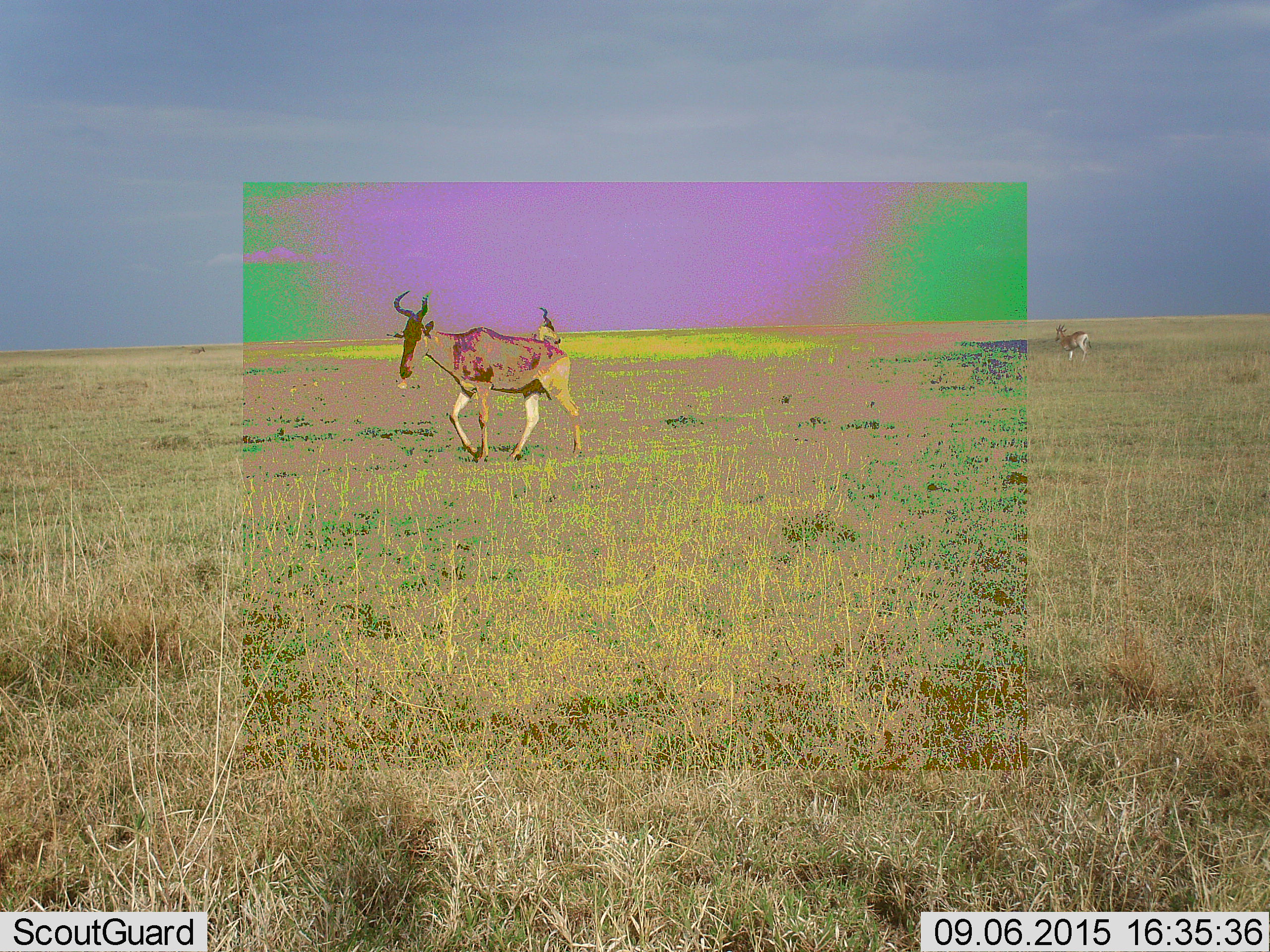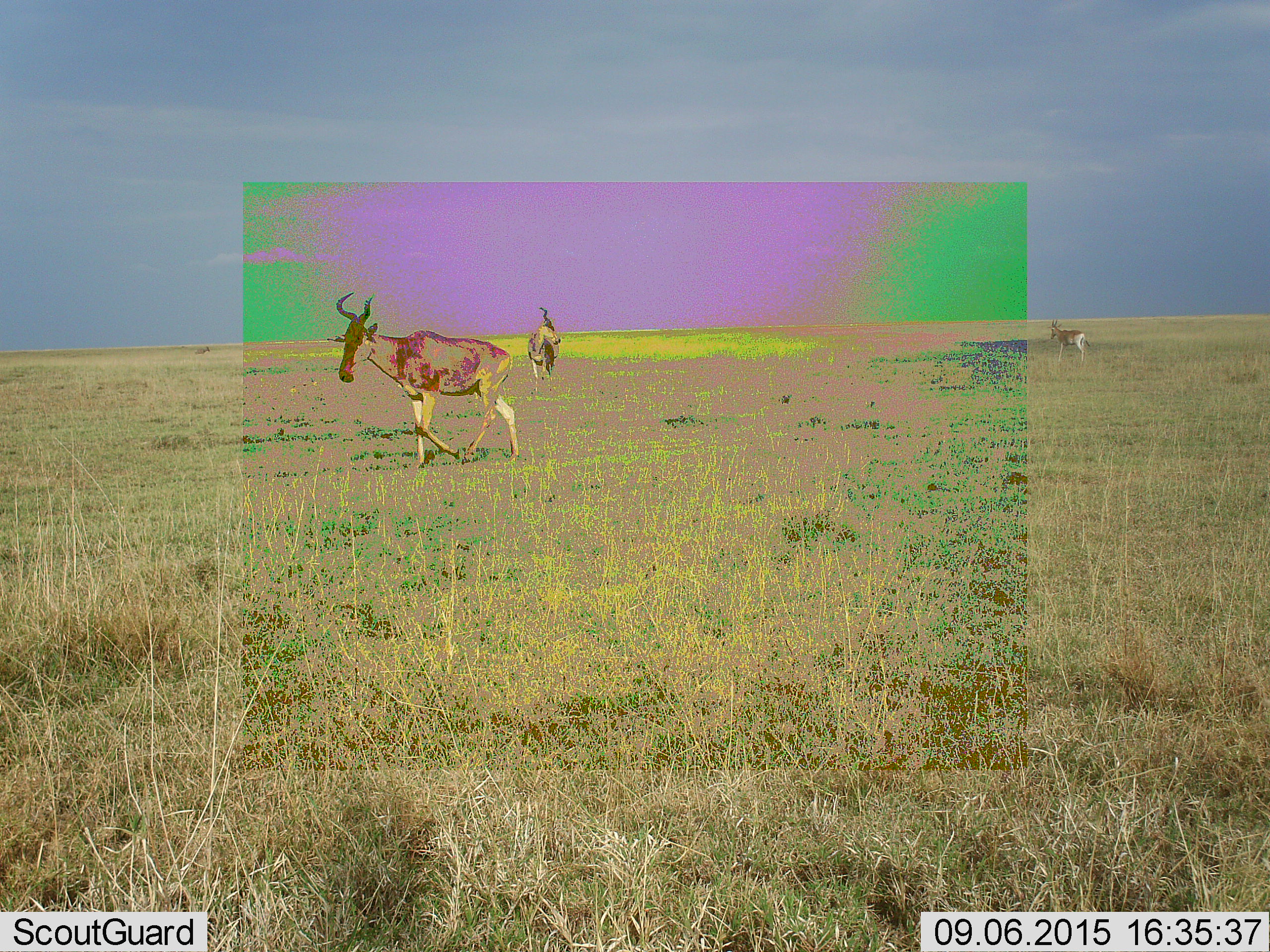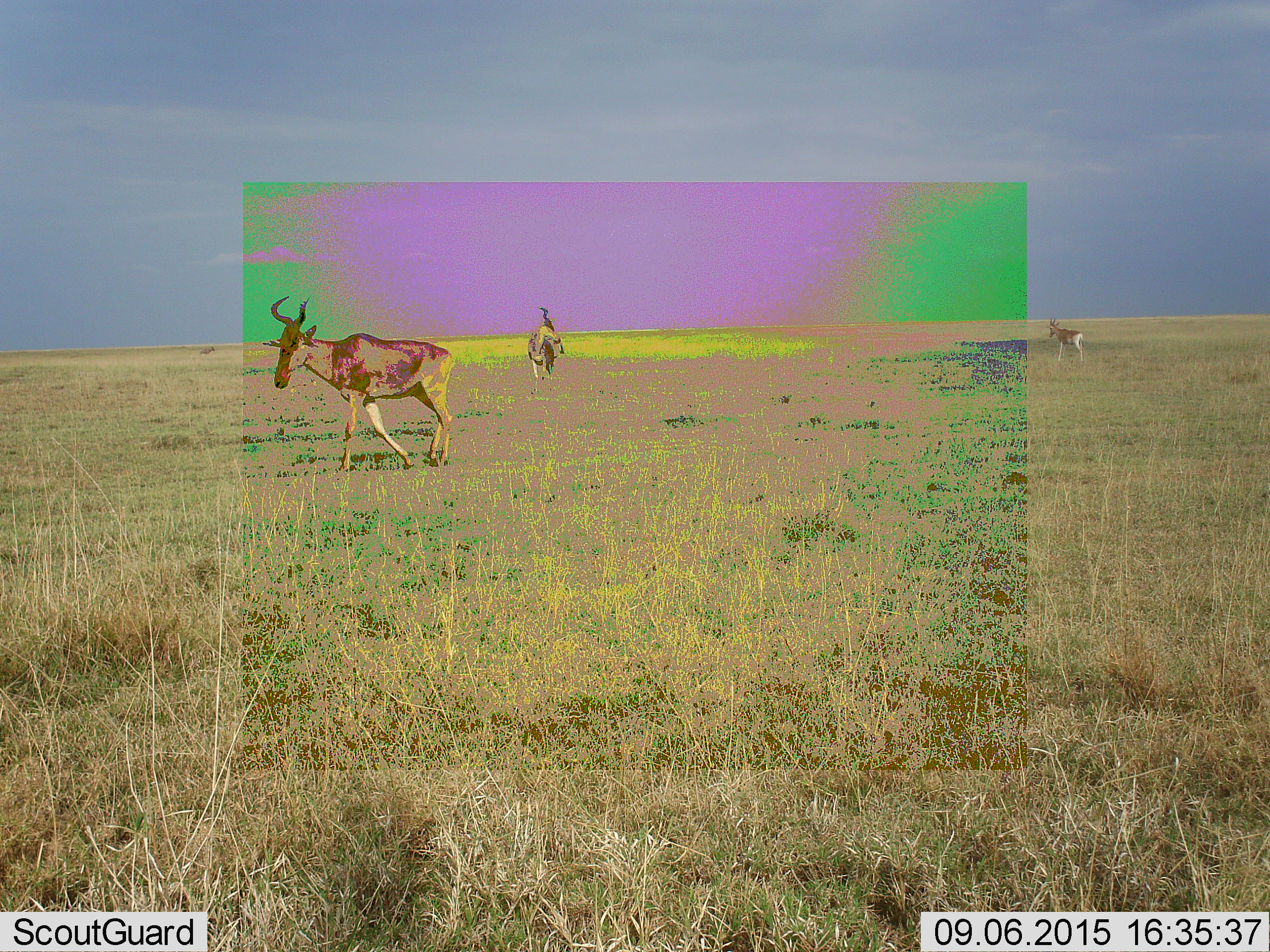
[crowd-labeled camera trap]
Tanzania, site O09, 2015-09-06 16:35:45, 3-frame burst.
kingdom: Animalia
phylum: Chordata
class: Mammalia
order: Artiodactyla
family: Bovidae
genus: Alcelaphus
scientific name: Alcelaphus buselaphus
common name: hartebeest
Hartebeest (Alcelaphus buselaphus), count 3. Behavior (volunteer vote fractions): standing 71%, resting 0%, moving 100%, interacting 0%. Young present (vote fraction): 0%. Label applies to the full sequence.